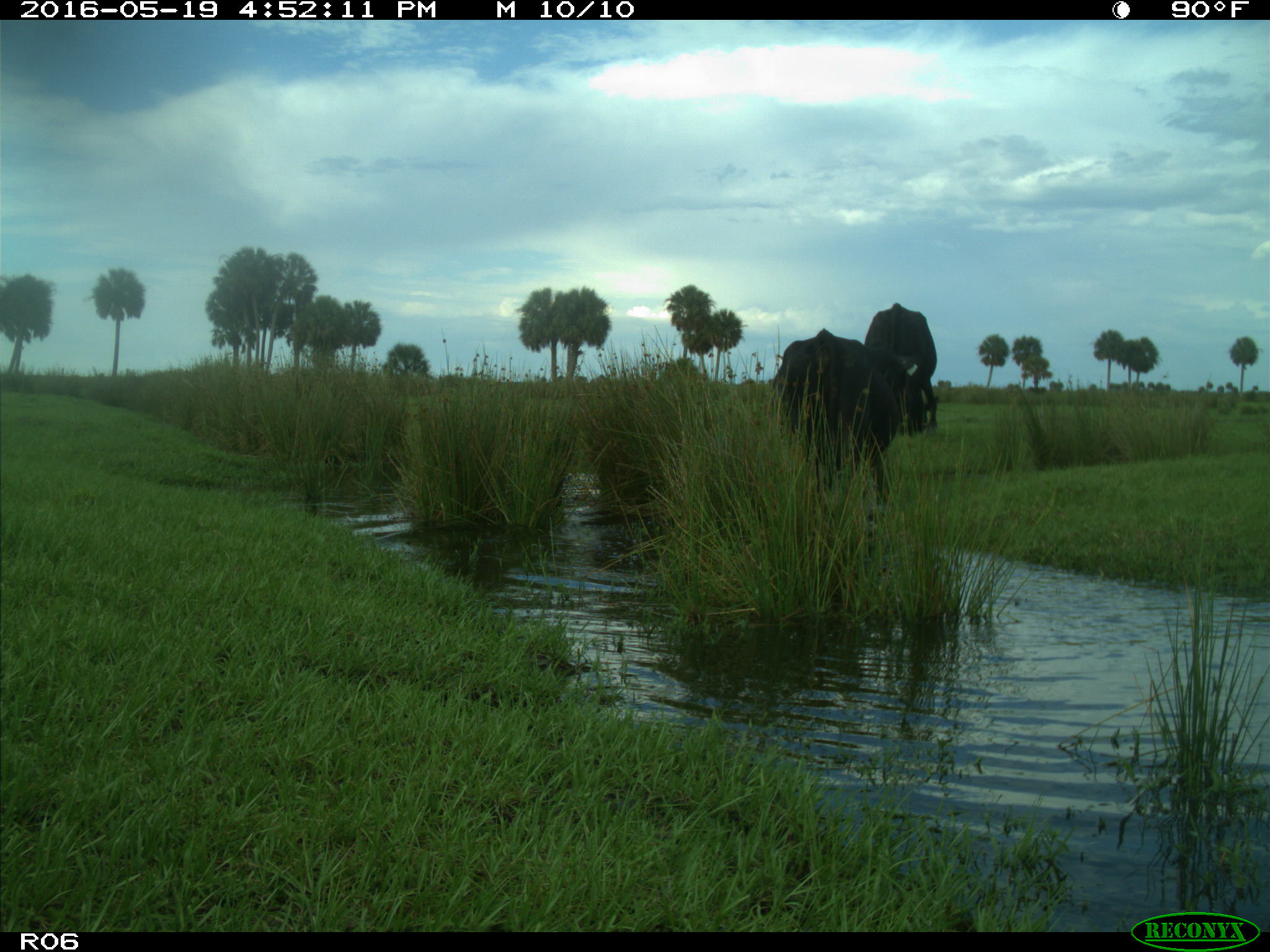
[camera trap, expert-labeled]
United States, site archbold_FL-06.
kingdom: Animalia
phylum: Chordata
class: Mammalia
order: Artiodactyla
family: Bovidae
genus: Bos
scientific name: Bos taurus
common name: domestic cow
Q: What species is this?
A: Bos taurus (domestic cow).